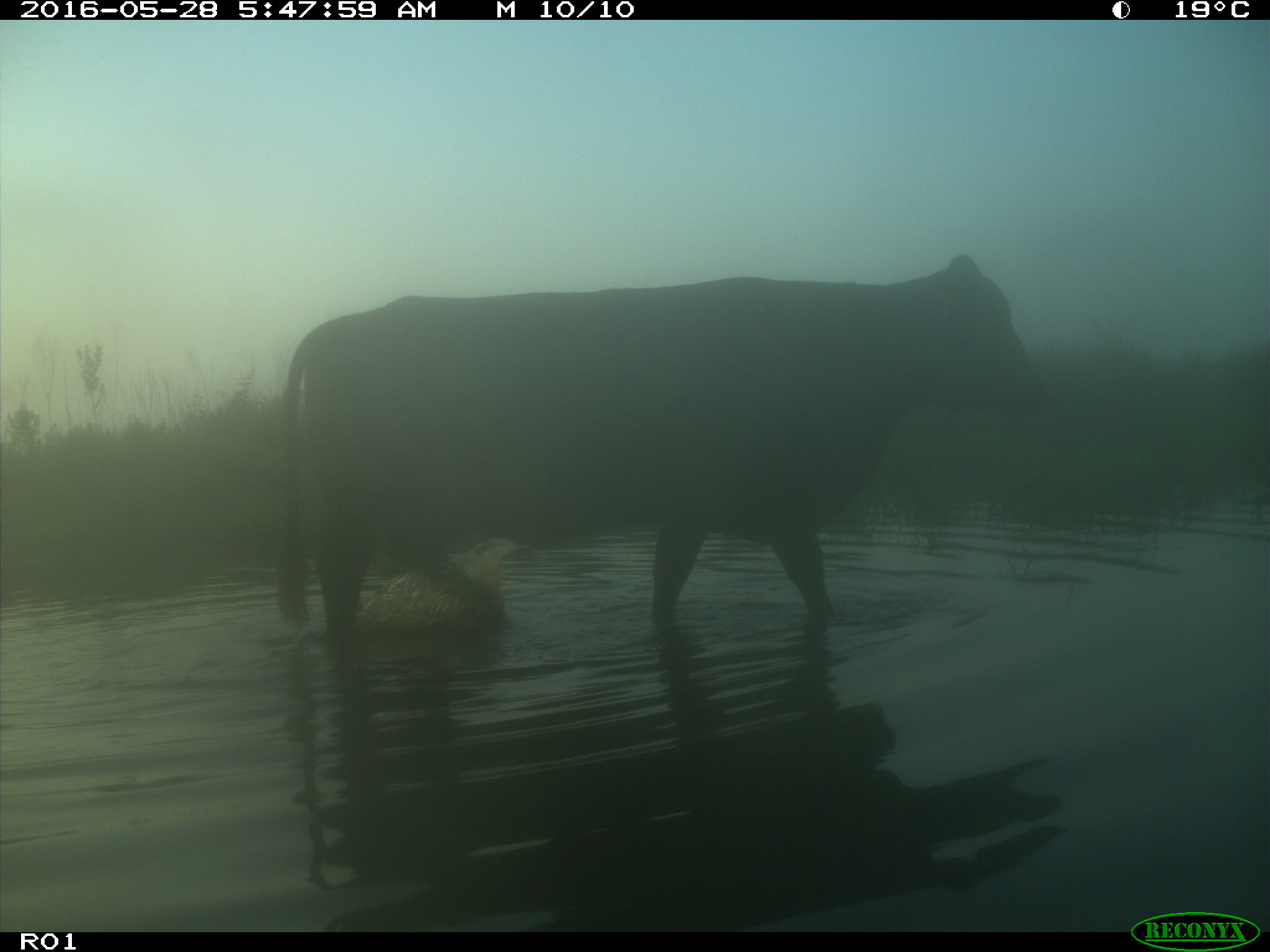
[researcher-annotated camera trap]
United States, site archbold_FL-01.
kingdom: Animalia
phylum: Chordata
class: Mammalia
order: Artiodactyla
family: Bovidae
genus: Bos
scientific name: Bos taurus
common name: domestic cow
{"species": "Bos taurus (domestic cow)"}